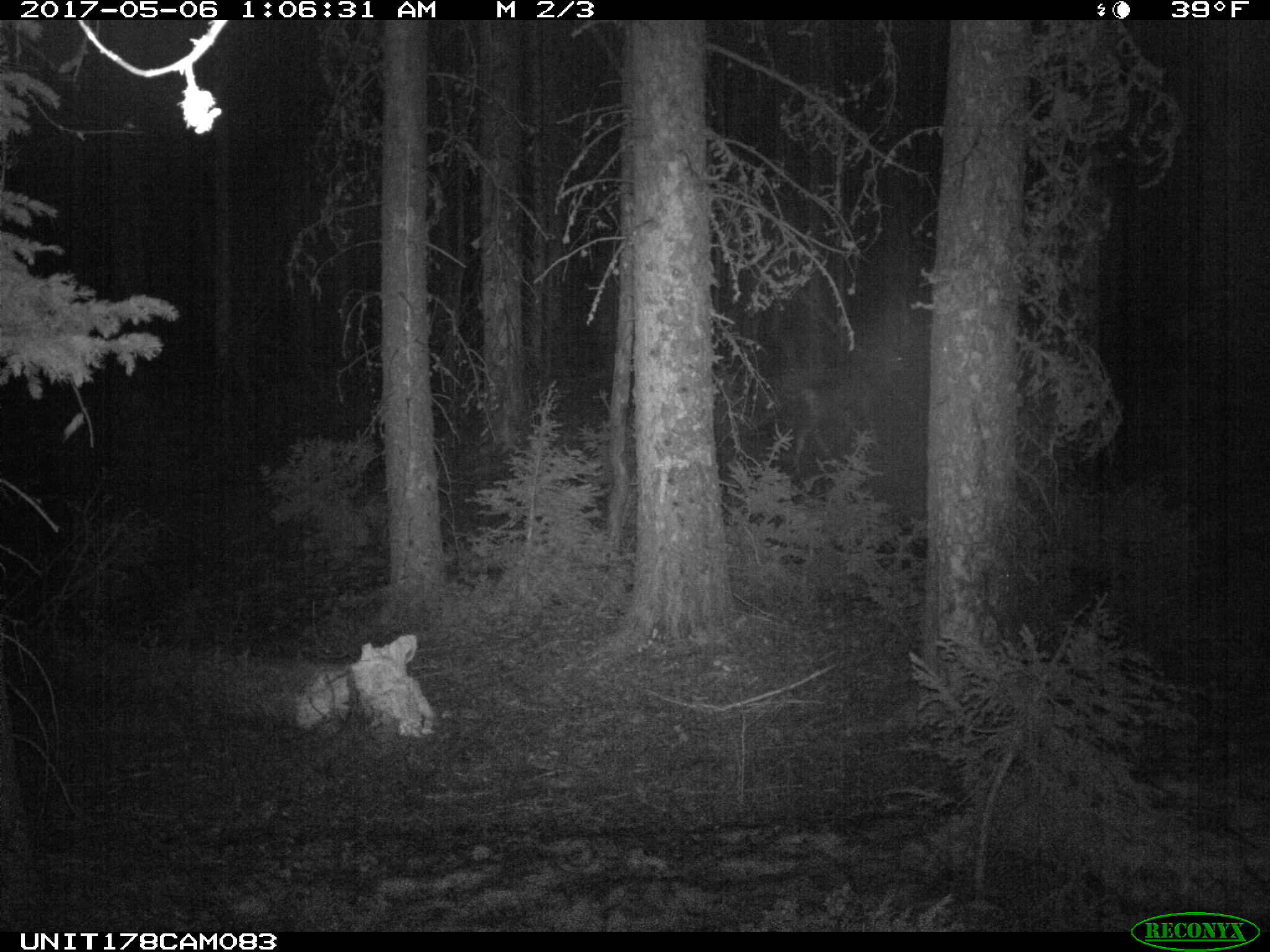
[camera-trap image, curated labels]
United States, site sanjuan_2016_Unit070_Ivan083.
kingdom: Animalia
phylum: Chordata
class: Mammalia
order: Artiodactyla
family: Cervidae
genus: Odocoileus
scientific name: Odocoileus hemionus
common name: mule deer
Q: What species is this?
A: Odocoileus hemionus (mule deer).